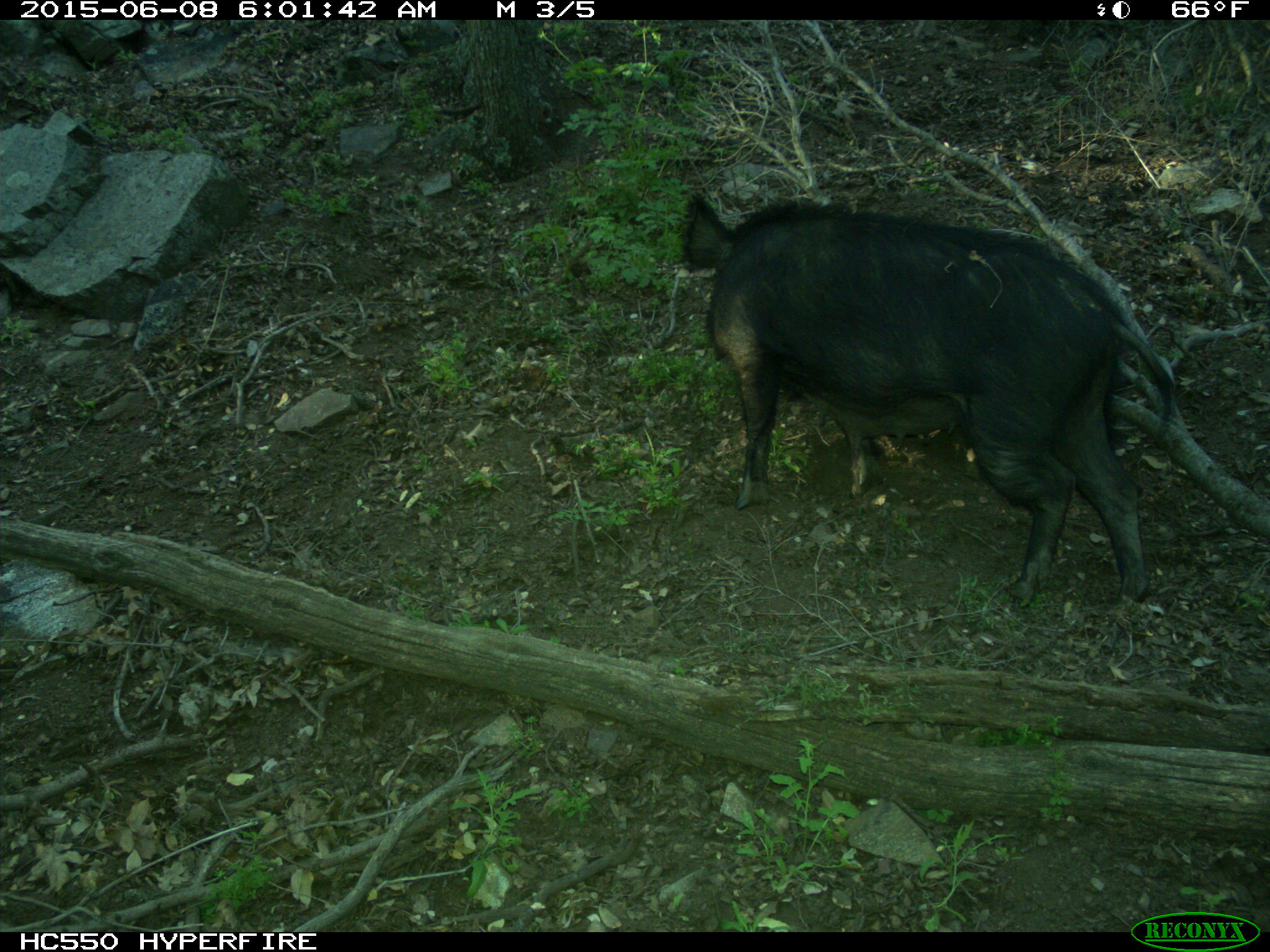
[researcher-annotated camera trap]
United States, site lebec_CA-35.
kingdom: Animalia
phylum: Chordata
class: Mammalia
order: Artiodactyla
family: Suidae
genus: Sus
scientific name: Sus scrofa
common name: wild boar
Sus scrofa (wild boar).